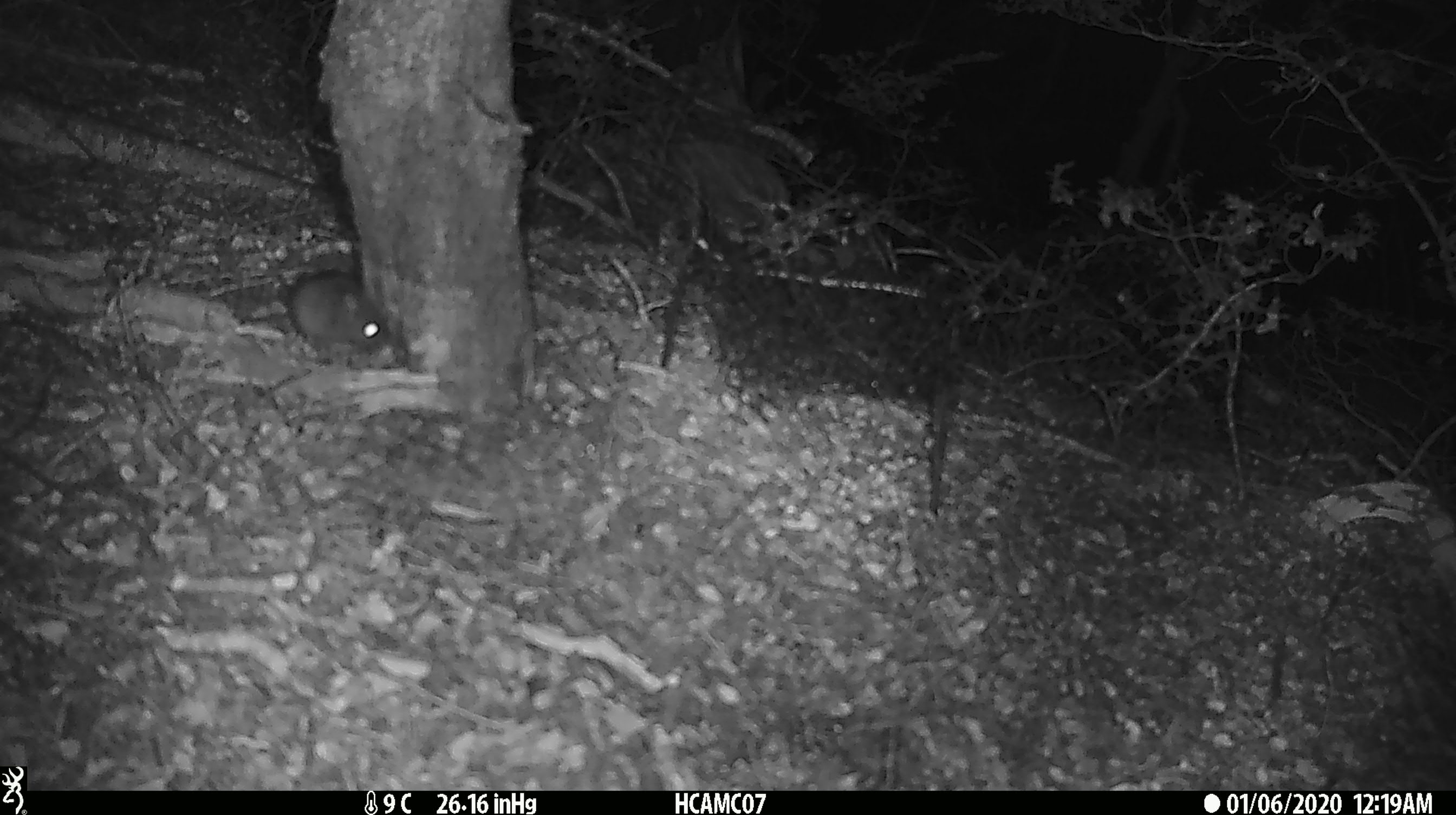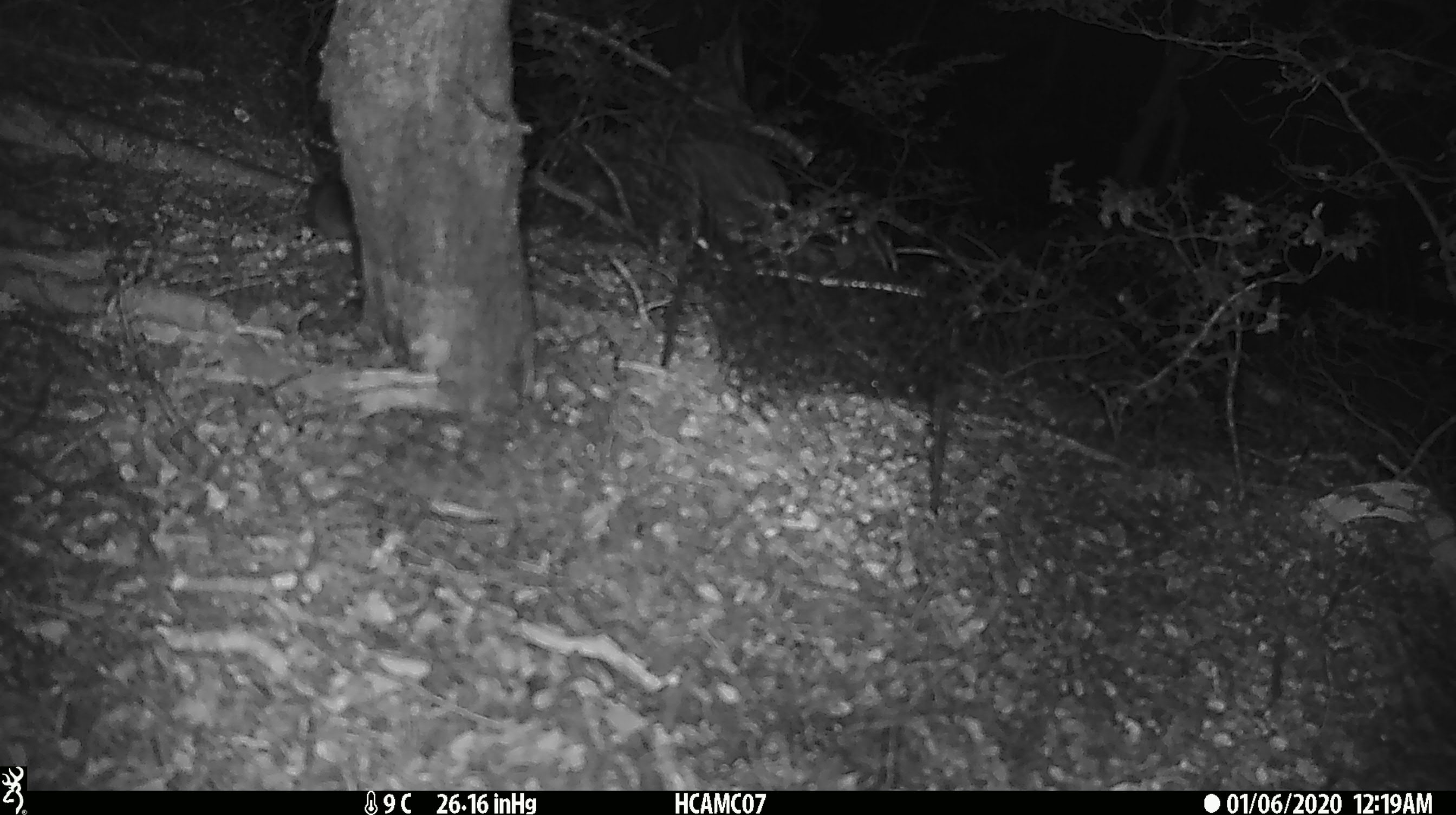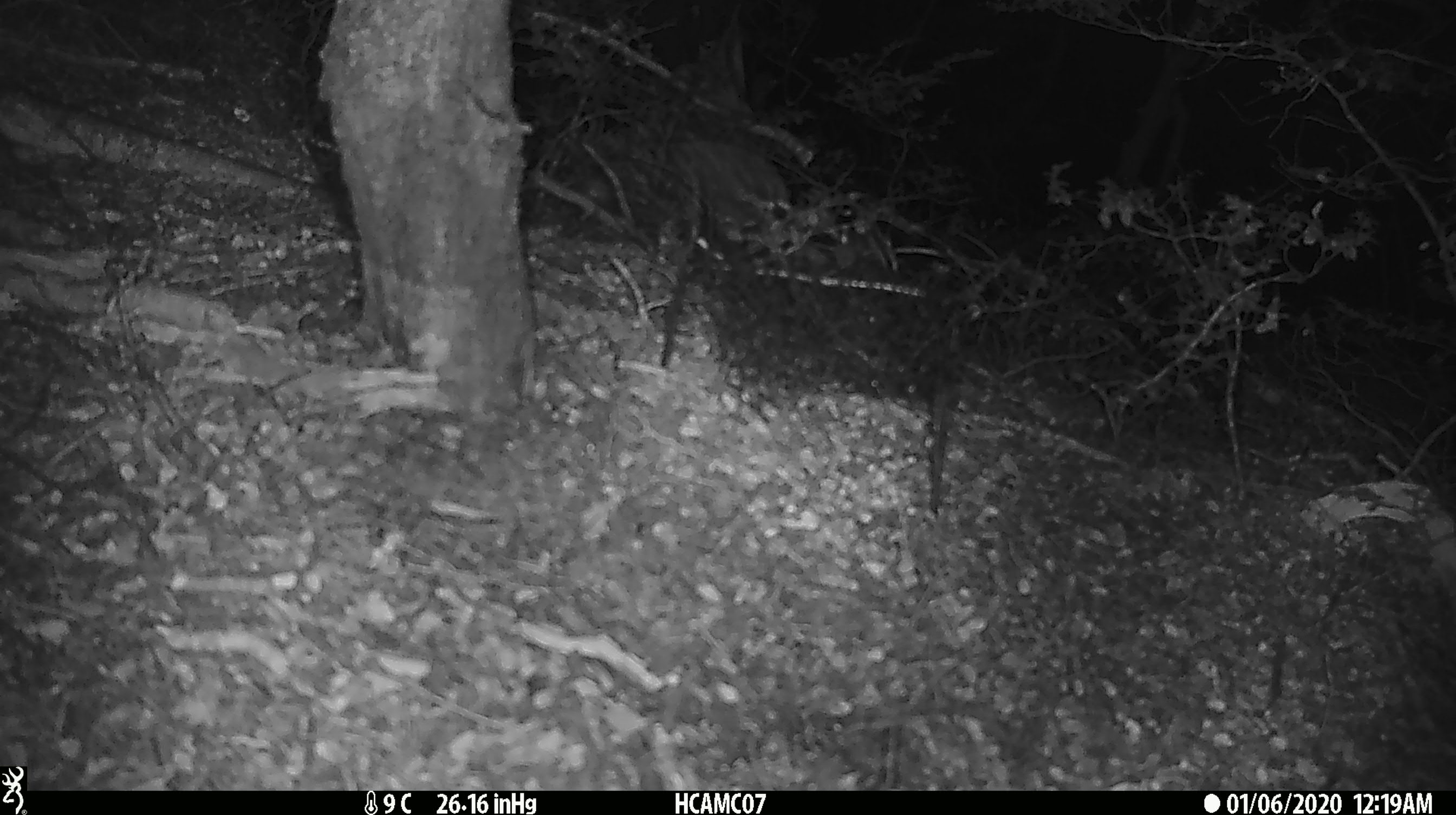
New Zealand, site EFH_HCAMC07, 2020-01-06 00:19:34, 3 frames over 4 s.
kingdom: Animalia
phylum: Chordata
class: Mammalia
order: Rodentia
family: Muridae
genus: Mus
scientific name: Mus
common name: mouse